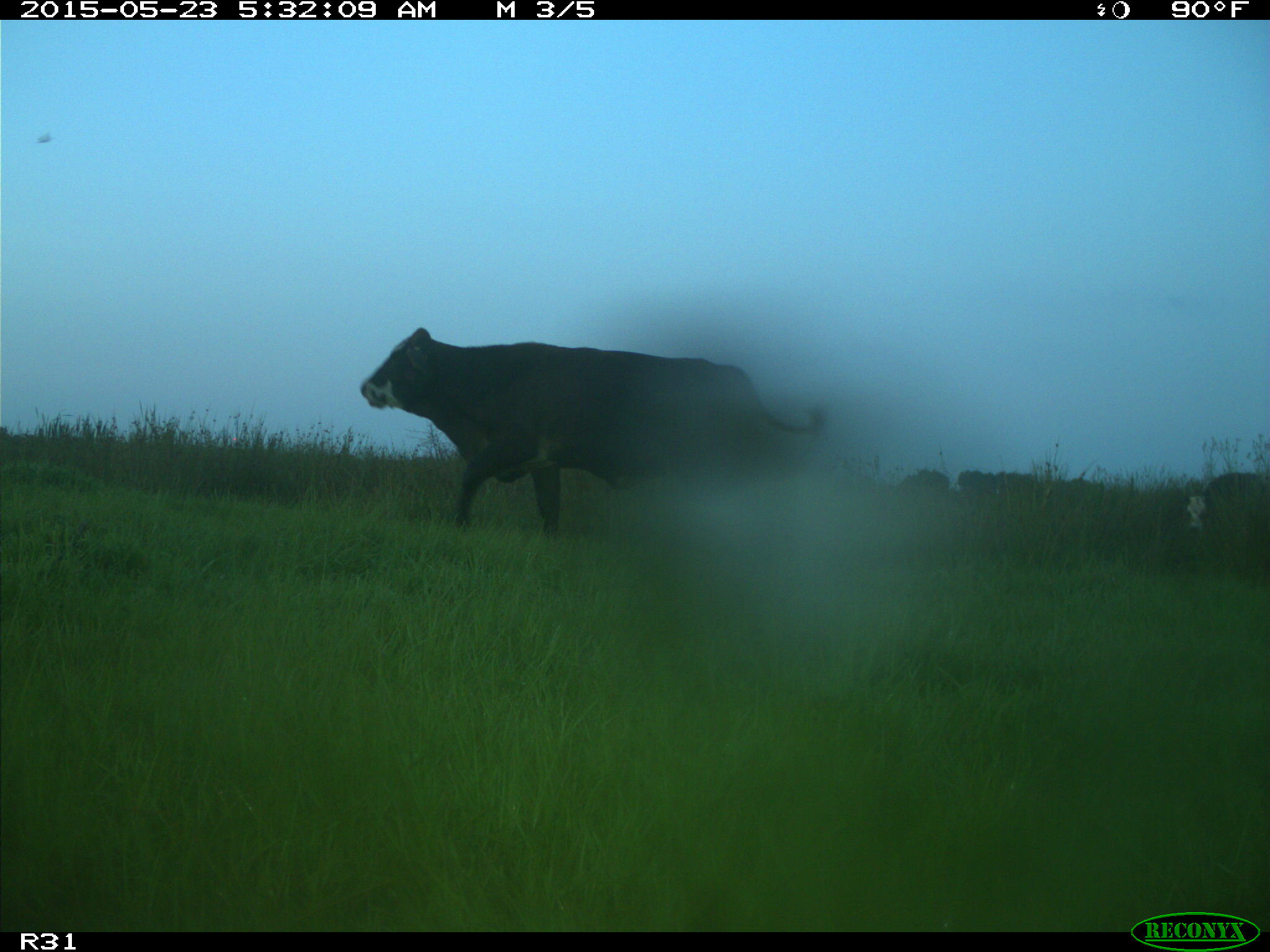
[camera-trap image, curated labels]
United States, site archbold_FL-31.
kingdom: Animalia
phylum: Chordata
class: Mammalia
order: Artiodactyla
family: Bovidae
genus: Bos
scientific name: Bos taurus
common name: domestic cow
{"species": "Bos taurus (domestic cow)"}